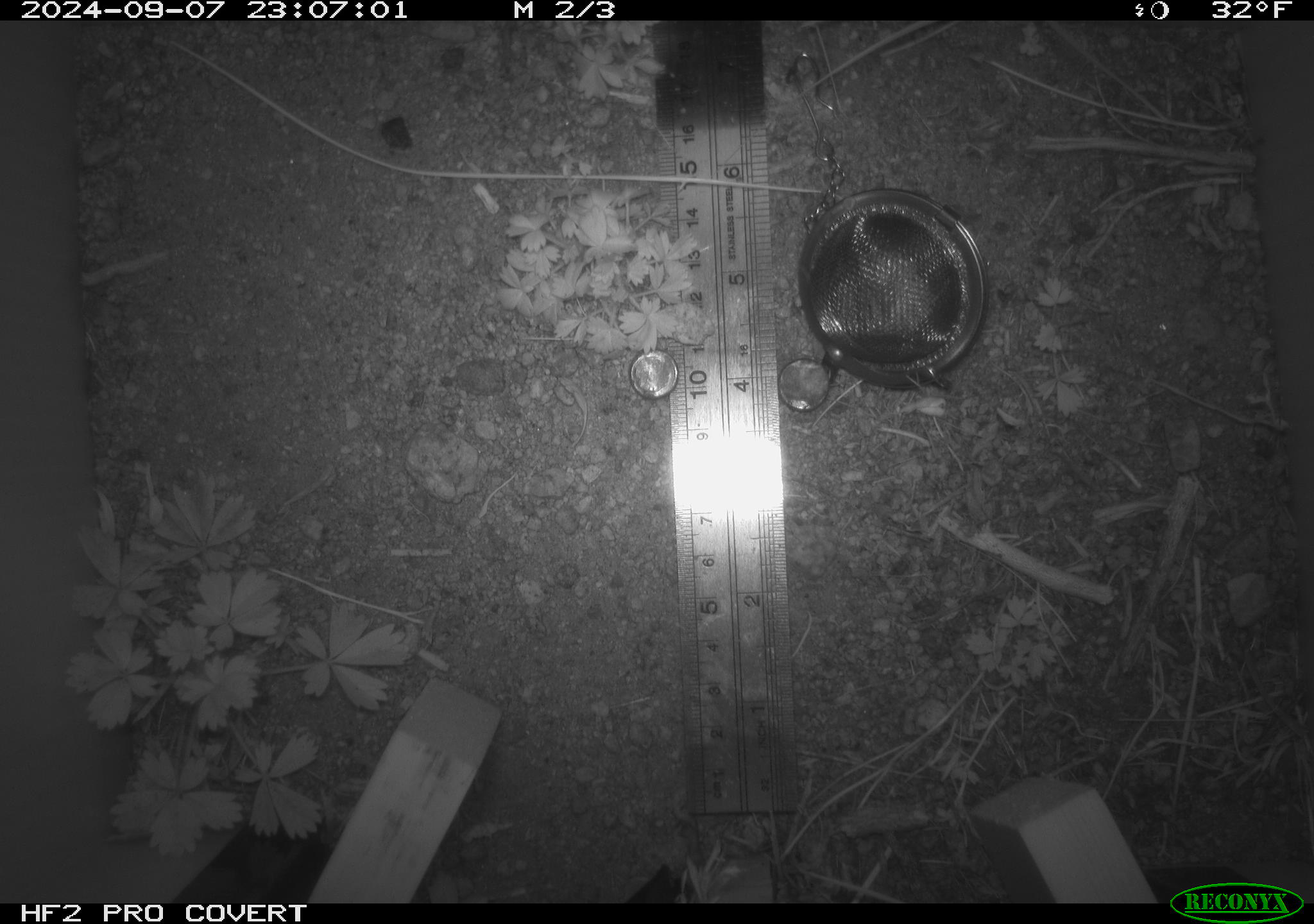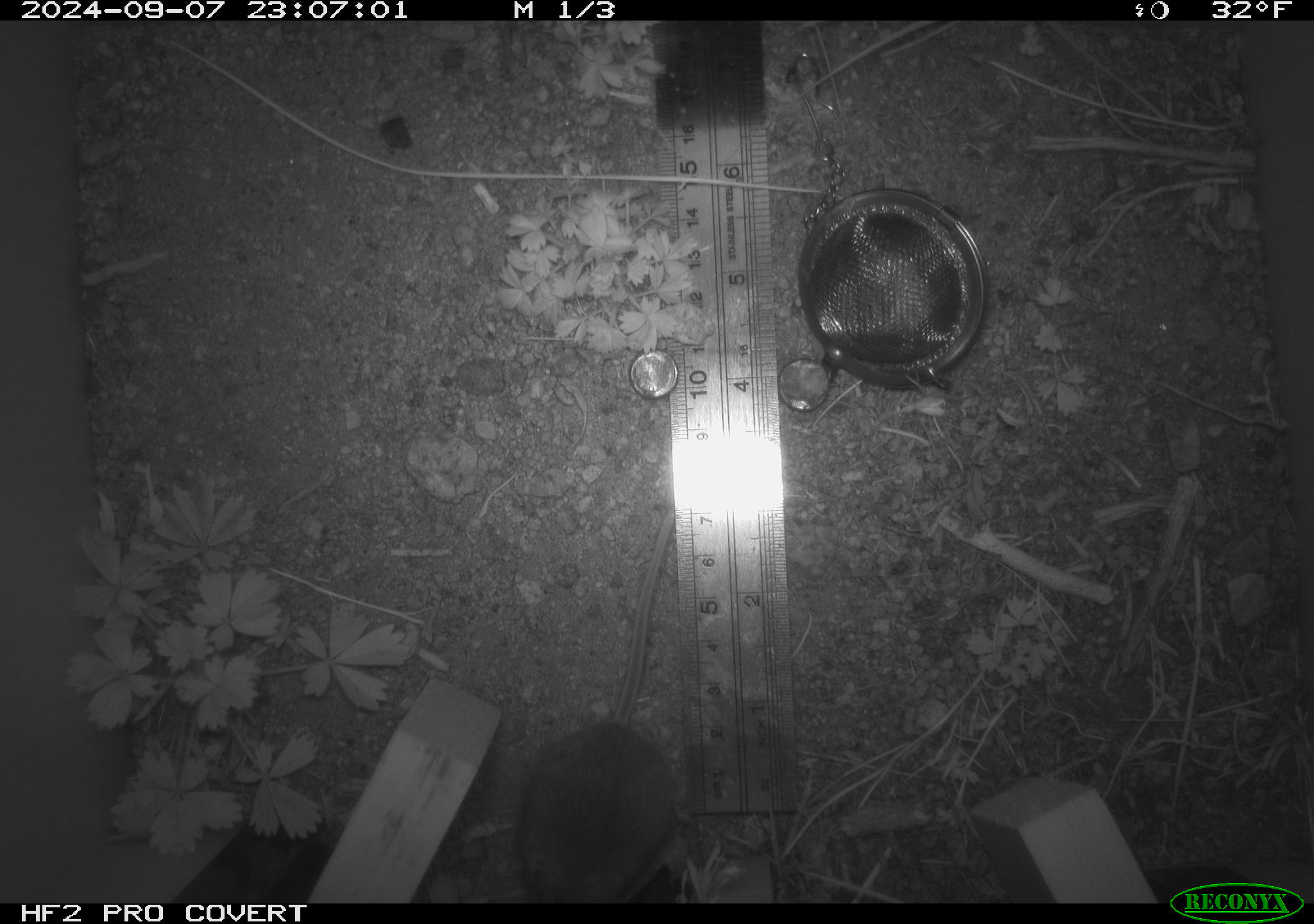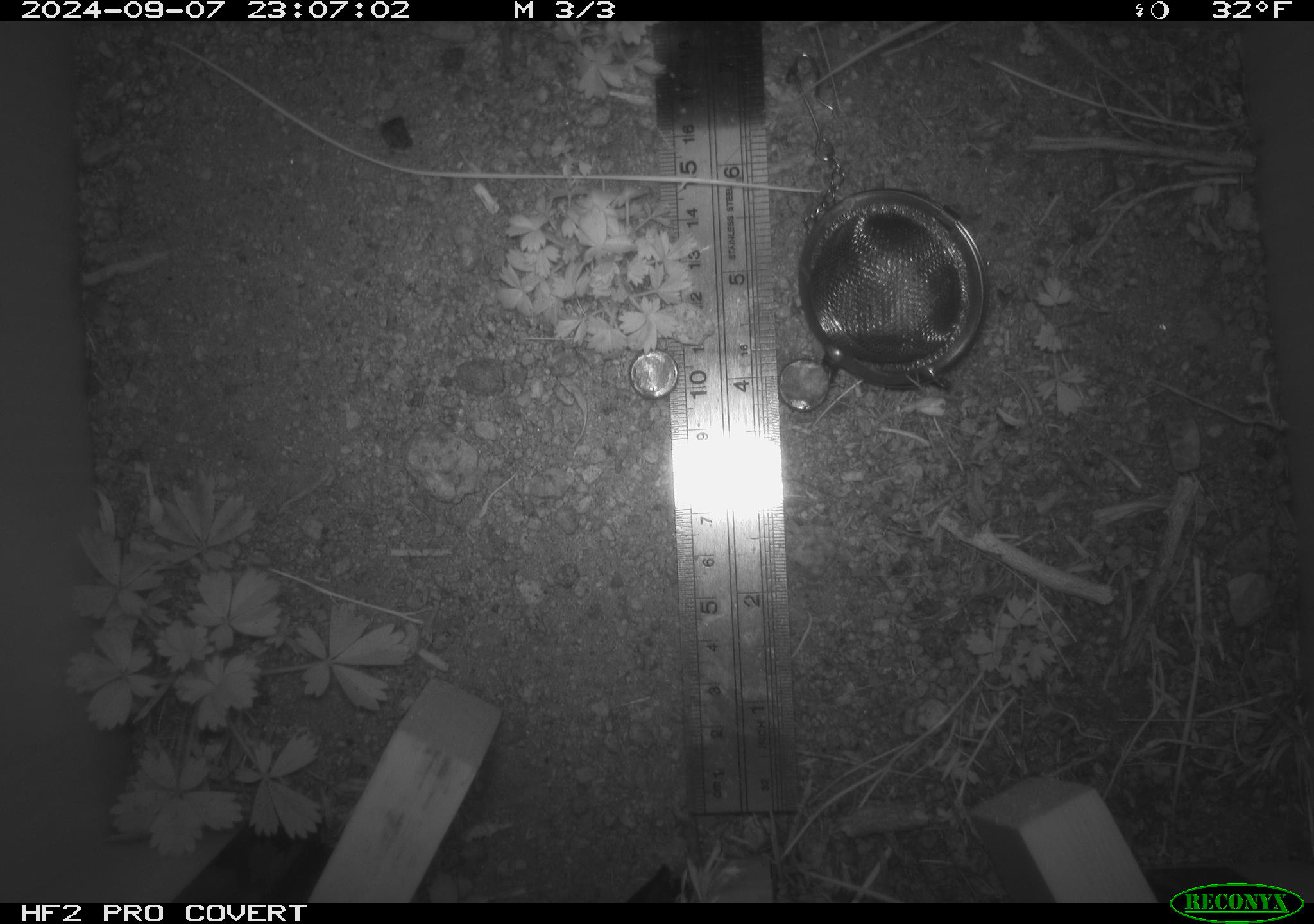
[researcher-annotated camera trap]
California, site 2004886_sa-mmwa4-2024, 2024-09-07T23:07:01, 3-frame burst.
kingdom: Animalia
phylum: Chordata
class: Mammalia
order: Rodentia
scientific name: Rodentia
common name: mouse species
Mouse species (Rodentia).